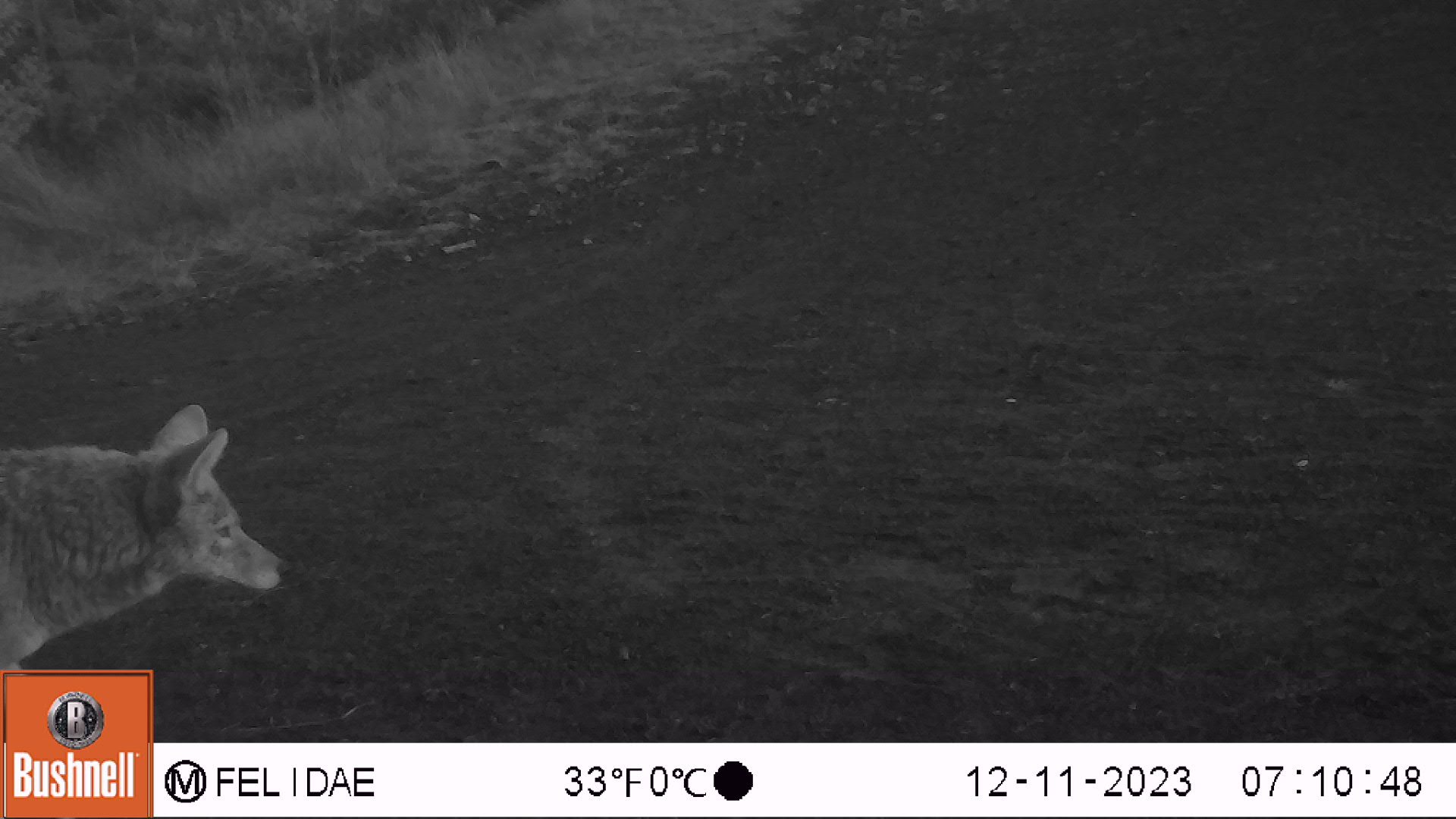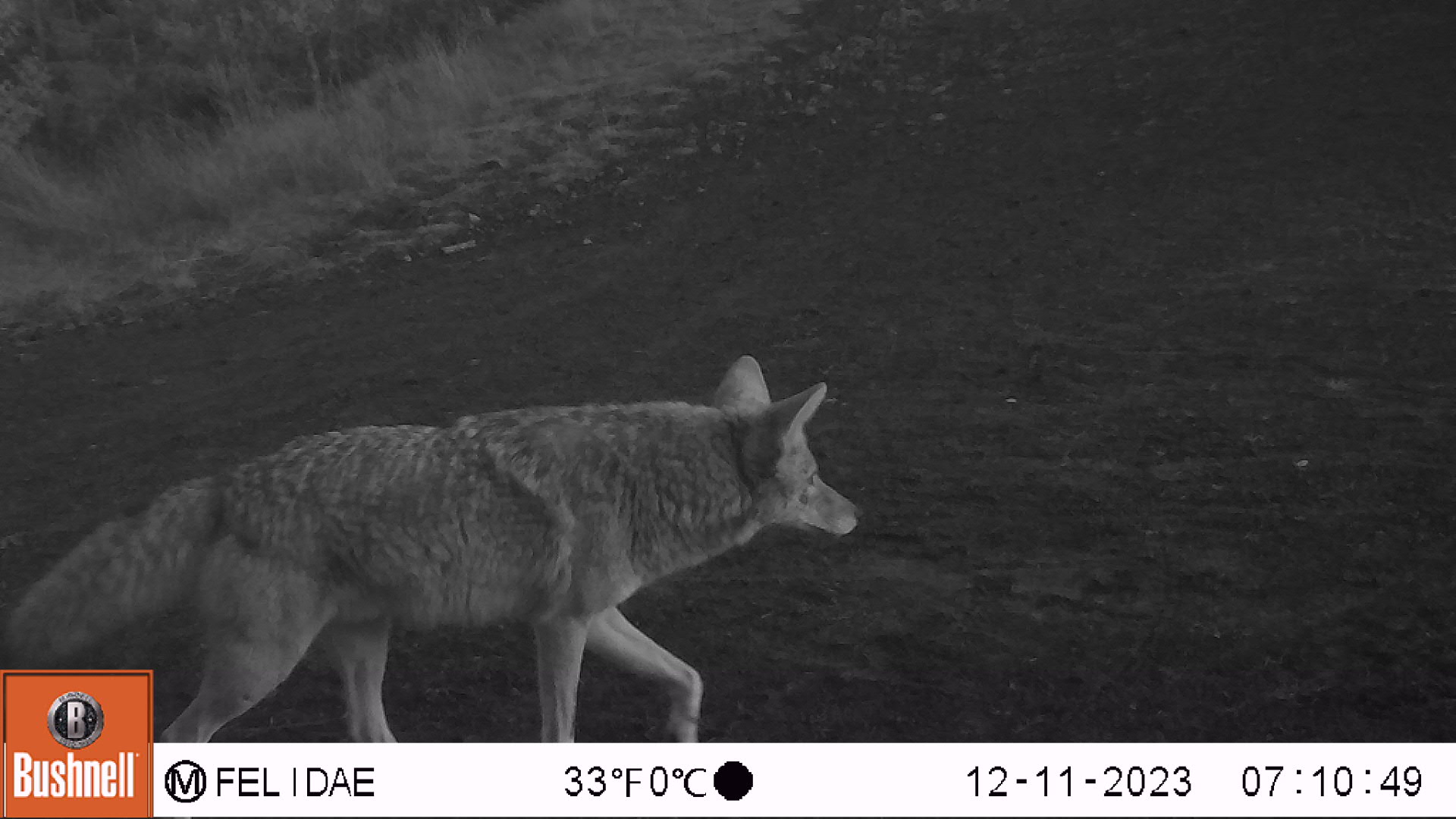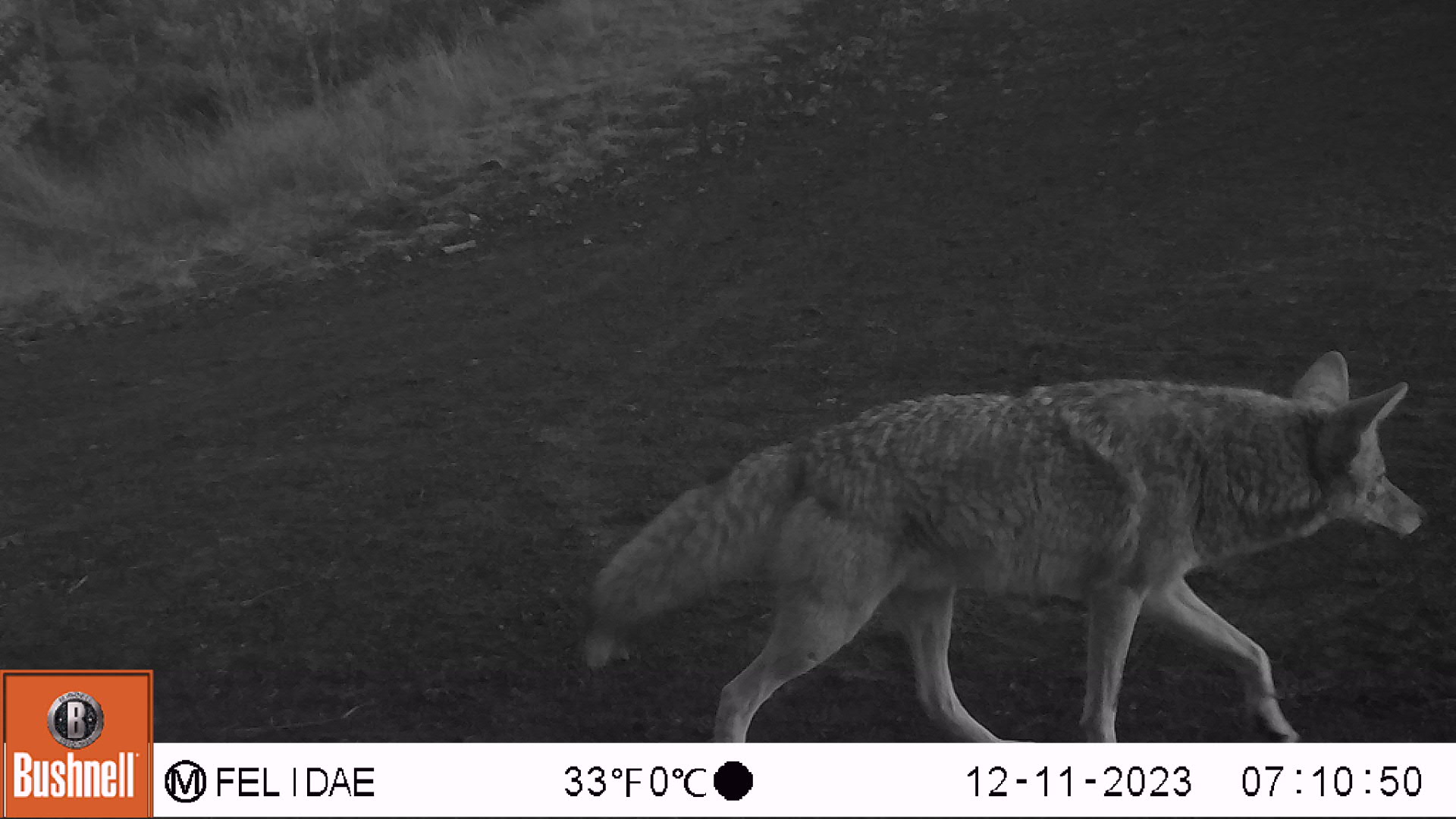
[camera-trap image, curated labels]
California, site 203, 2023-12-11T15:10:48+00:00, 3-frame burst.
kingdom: Animalia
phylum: Chordata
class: Mammalia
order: Carnivora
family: Canidae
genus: Canis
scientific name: Canis latrans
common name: coyote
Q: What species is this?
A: Coyote (Canis latrans).